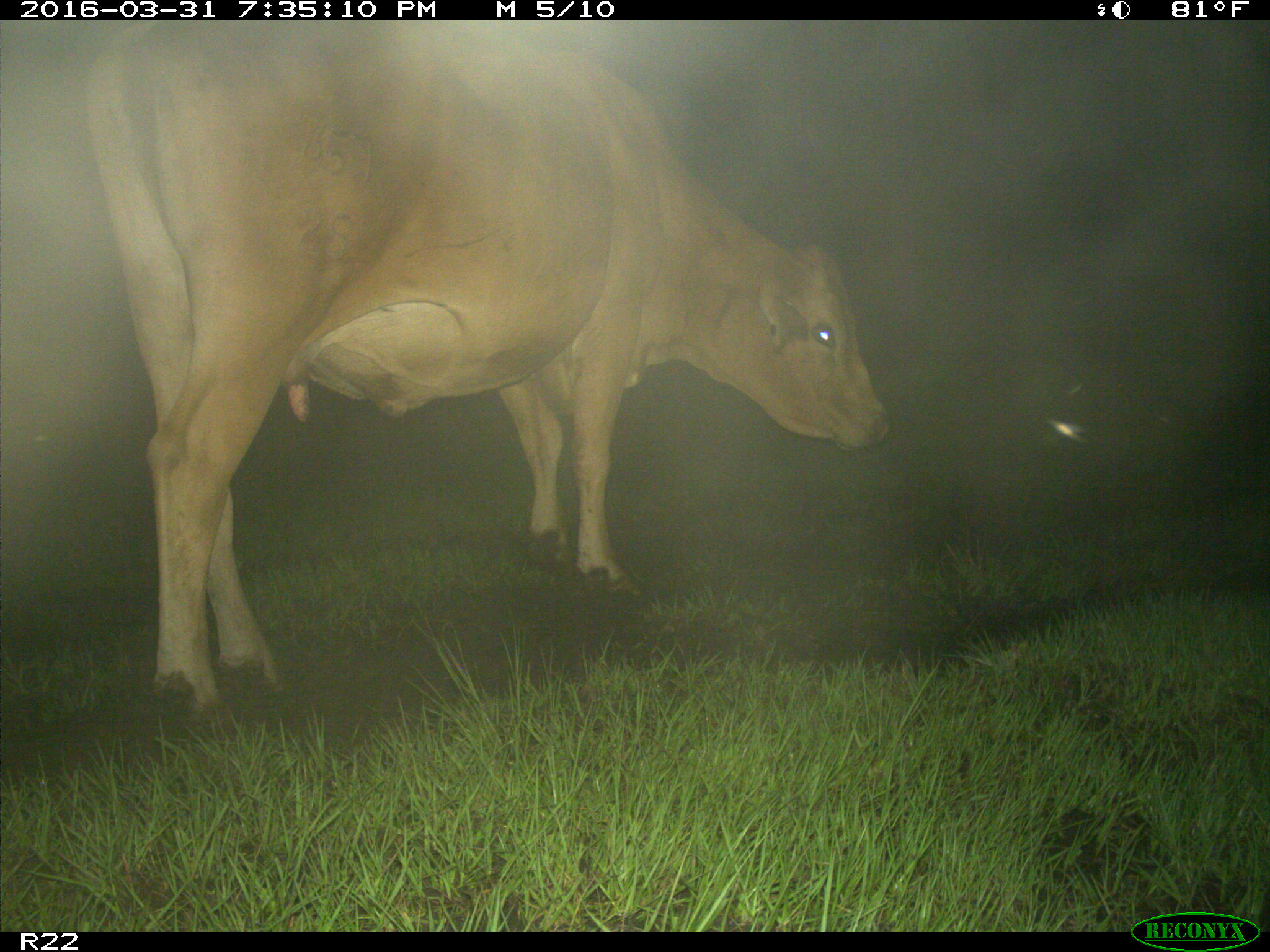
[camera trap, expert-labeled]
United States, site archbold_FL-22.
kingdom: Animalia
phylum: Chordata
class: Mammalia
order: Artiodactyla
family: Bovidae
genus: Bos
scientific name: Bos taurus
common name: domestic cow